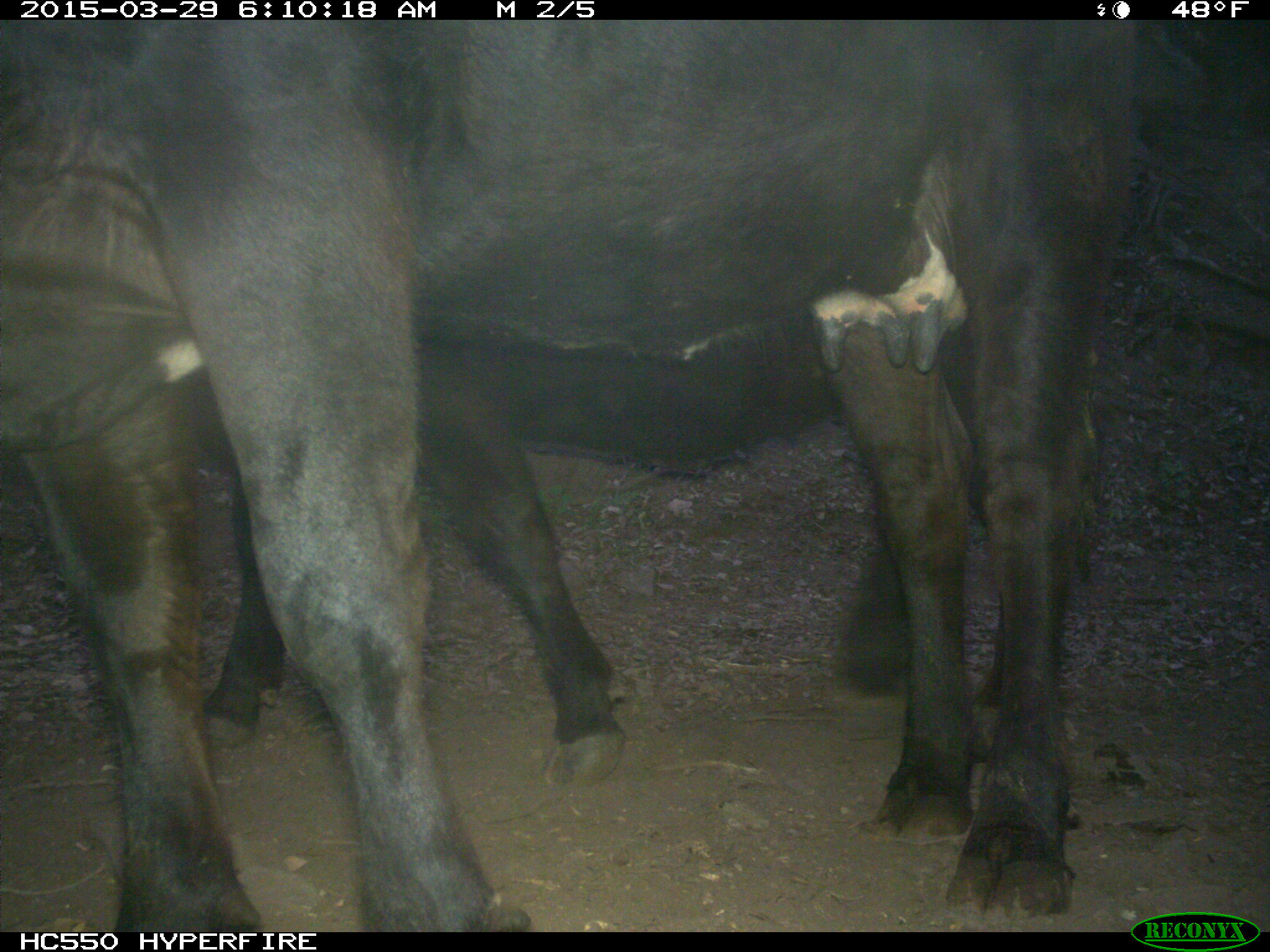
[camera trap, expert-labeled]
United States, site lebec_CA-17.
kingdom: Animalia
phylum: Chordata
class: Mammalia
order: Artiodactyla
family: Bovidae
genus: Bos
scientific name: Bos taurus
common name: domestic cow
Bos taurus (domestic cow).